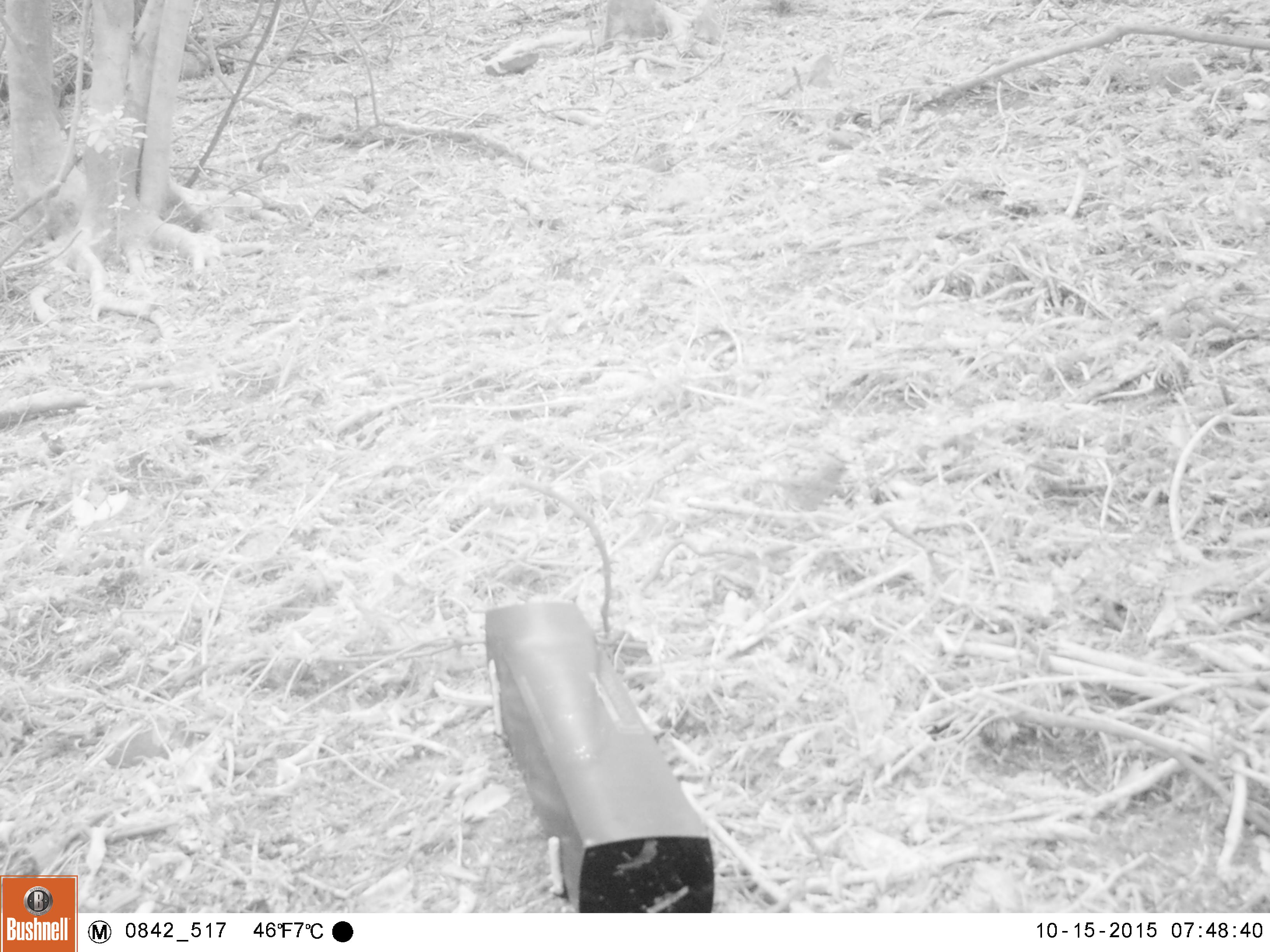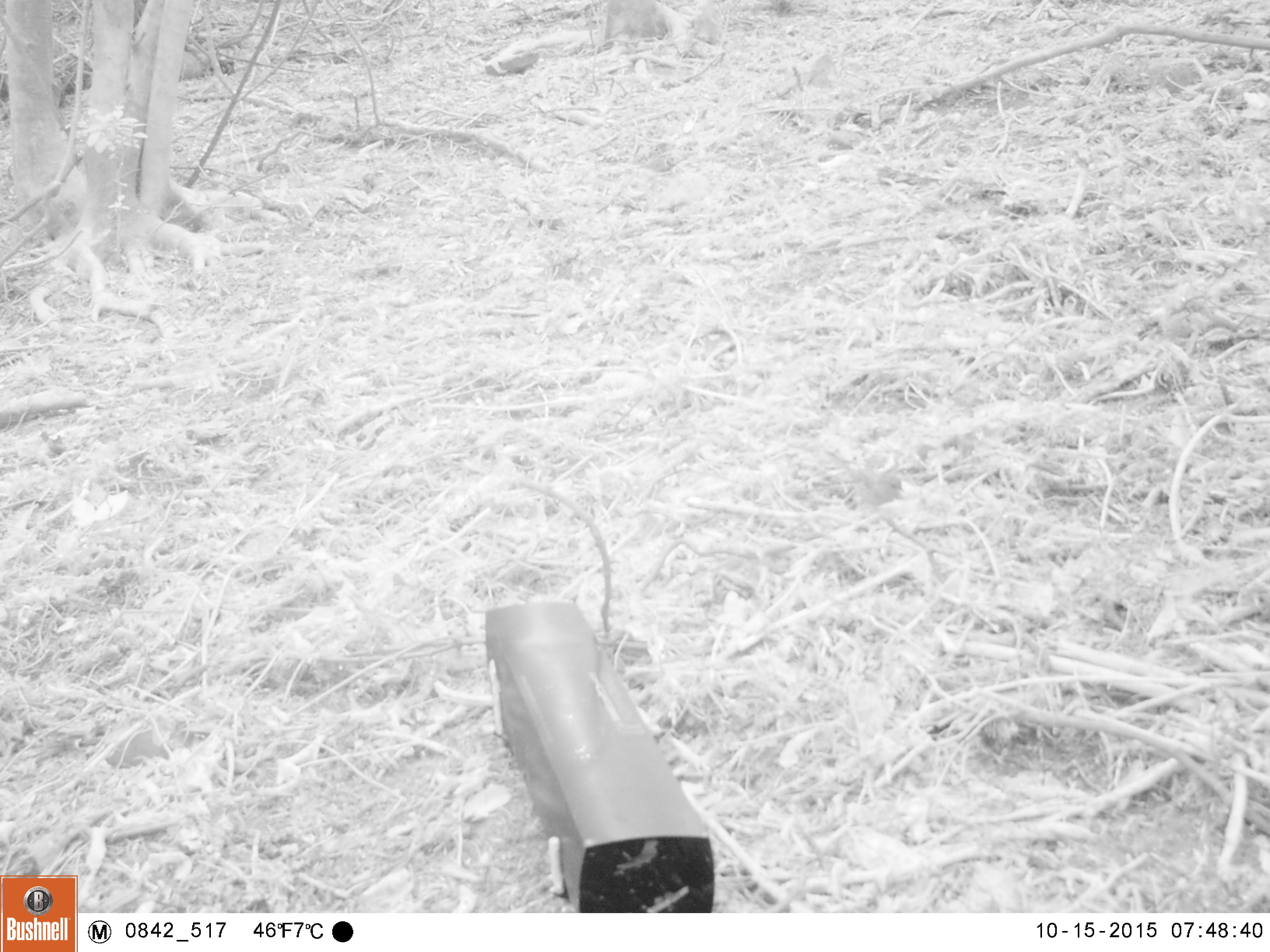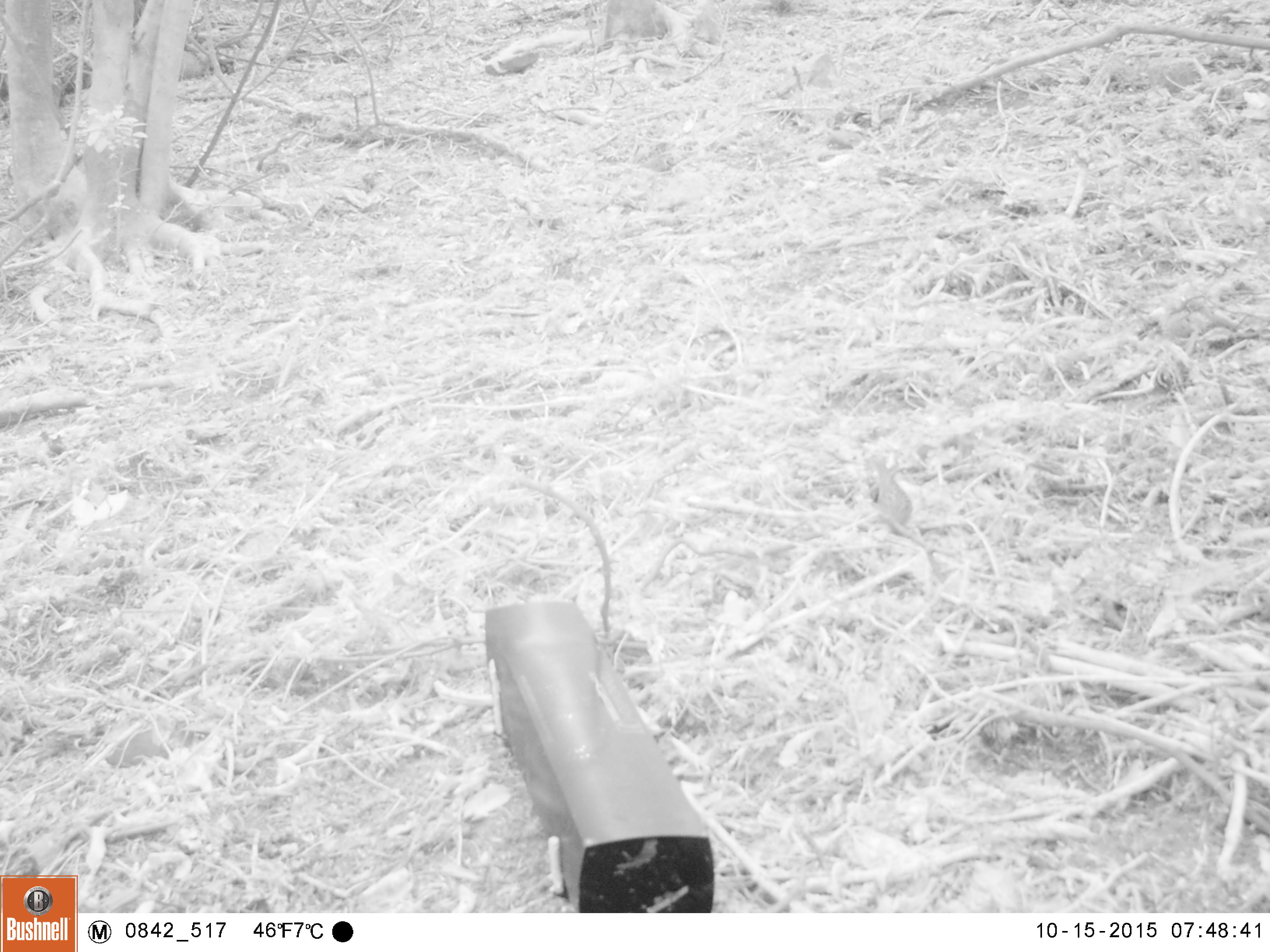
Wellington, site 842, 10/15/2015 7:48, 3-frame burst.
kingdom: Animalia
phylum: Chordata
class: Aves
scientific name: Aves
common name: bird